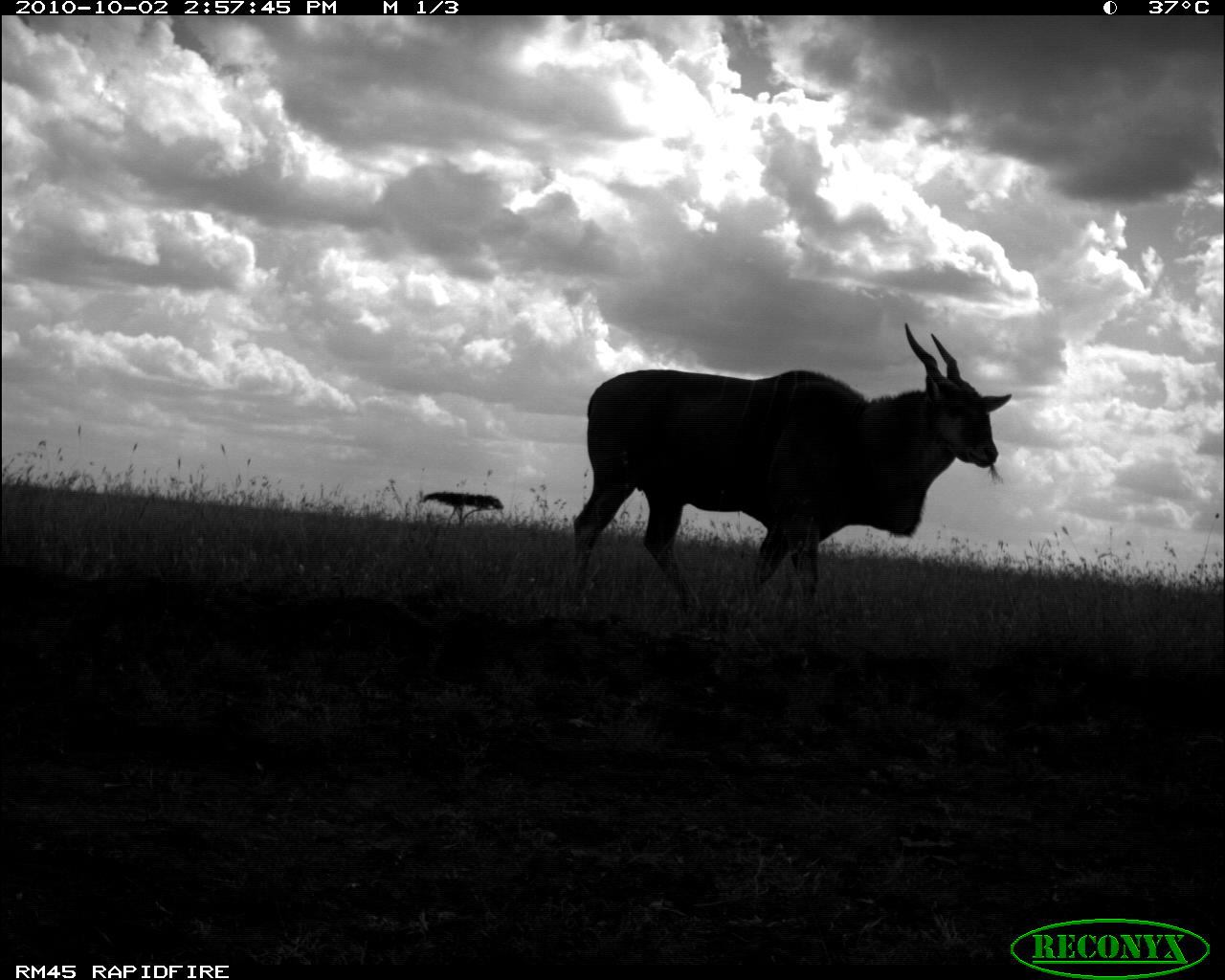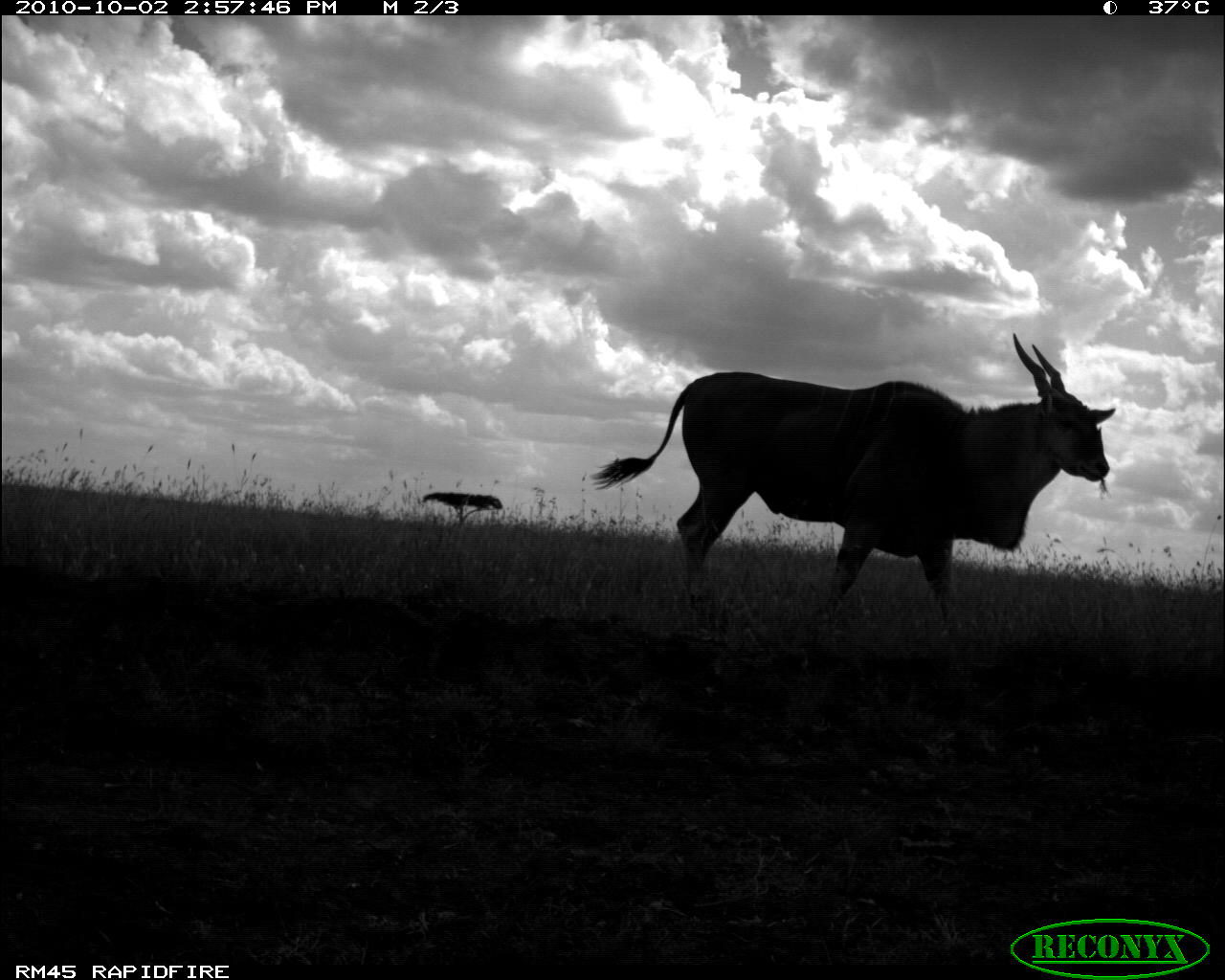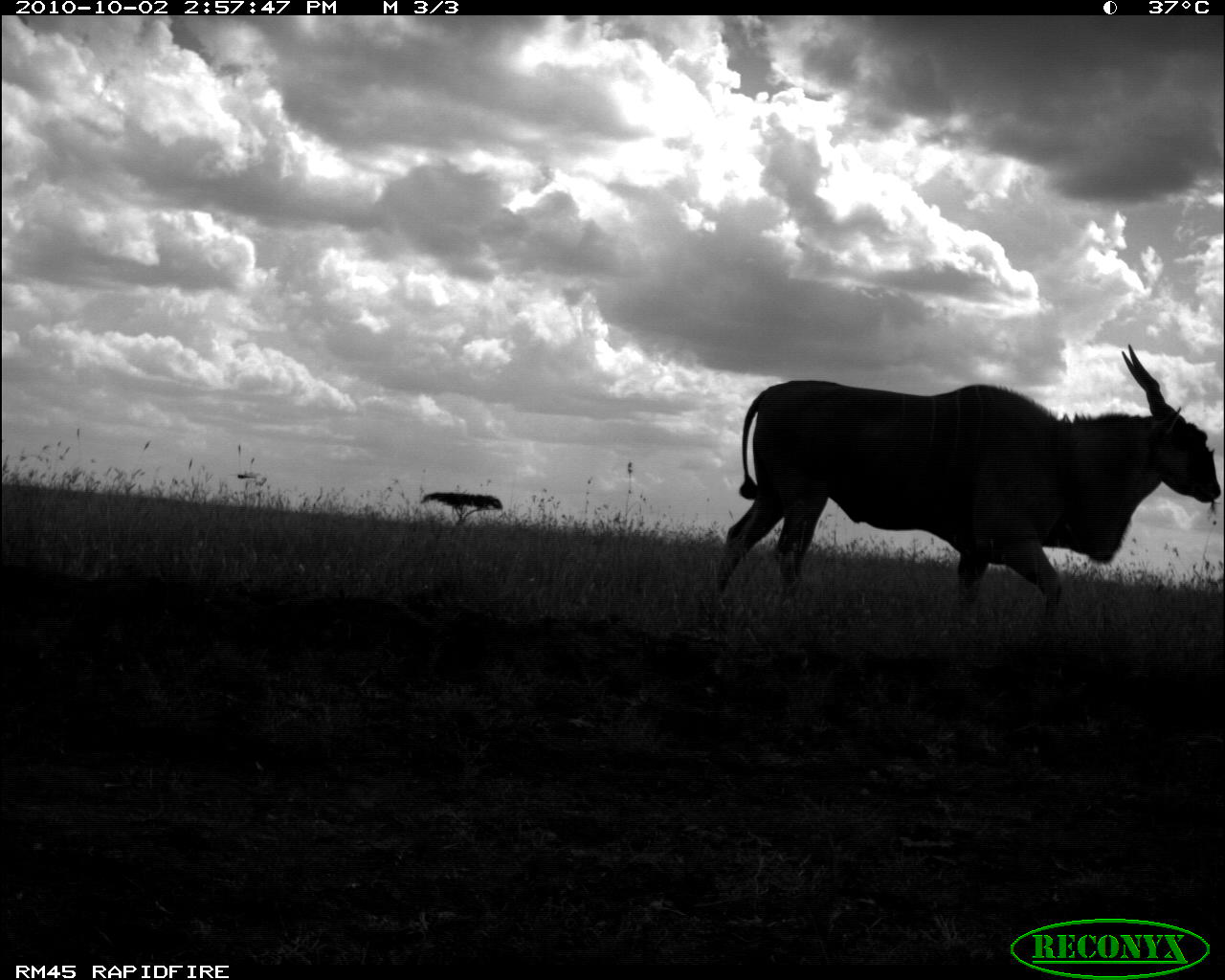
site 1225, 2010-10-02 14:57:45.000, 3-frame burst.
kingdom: Animalia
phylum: Chordata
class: Mammalia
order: Artiodactyla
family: Bovidae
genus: Tragelaphus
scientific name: Tragelaphus oryx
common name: eland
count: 1